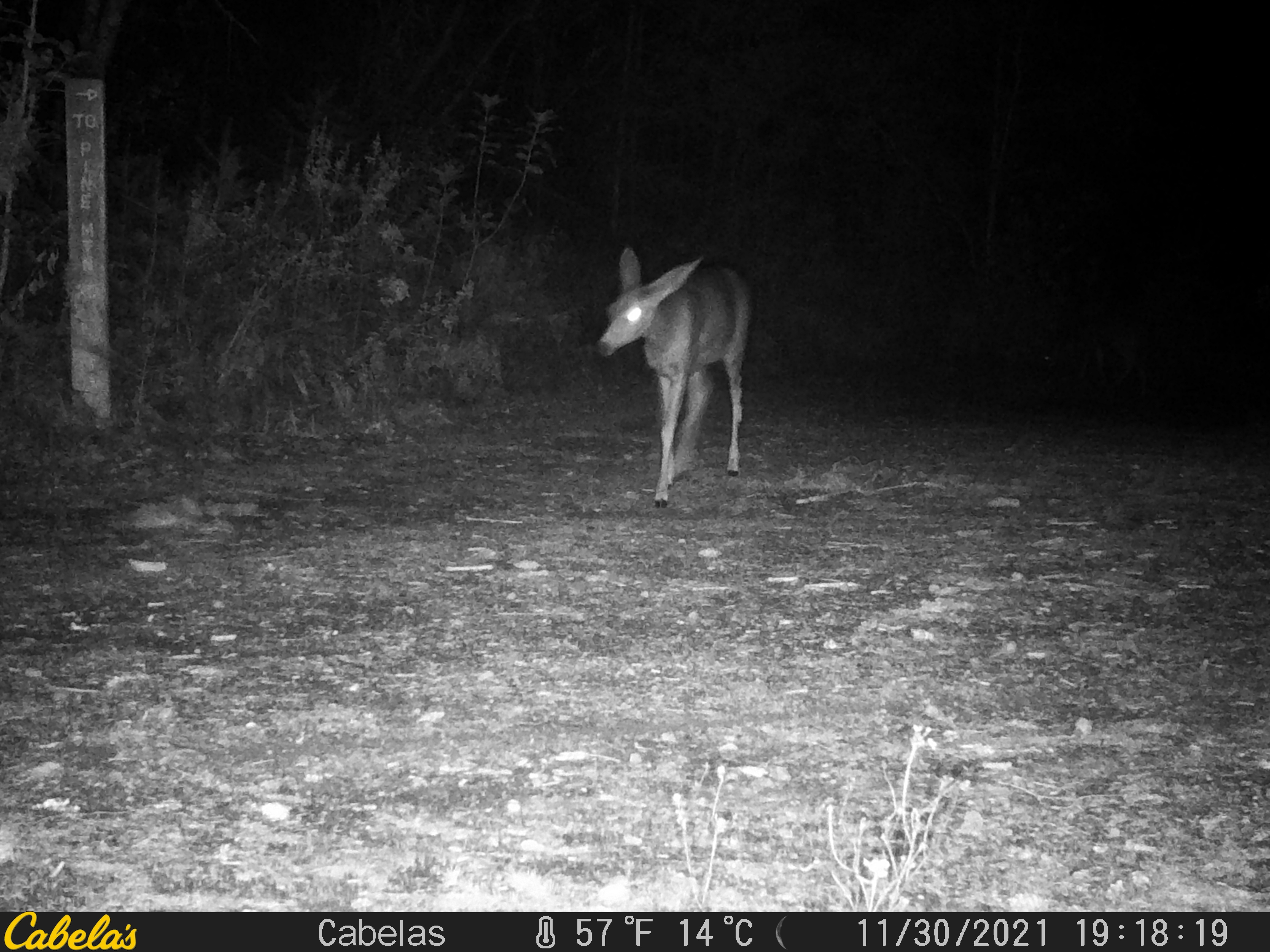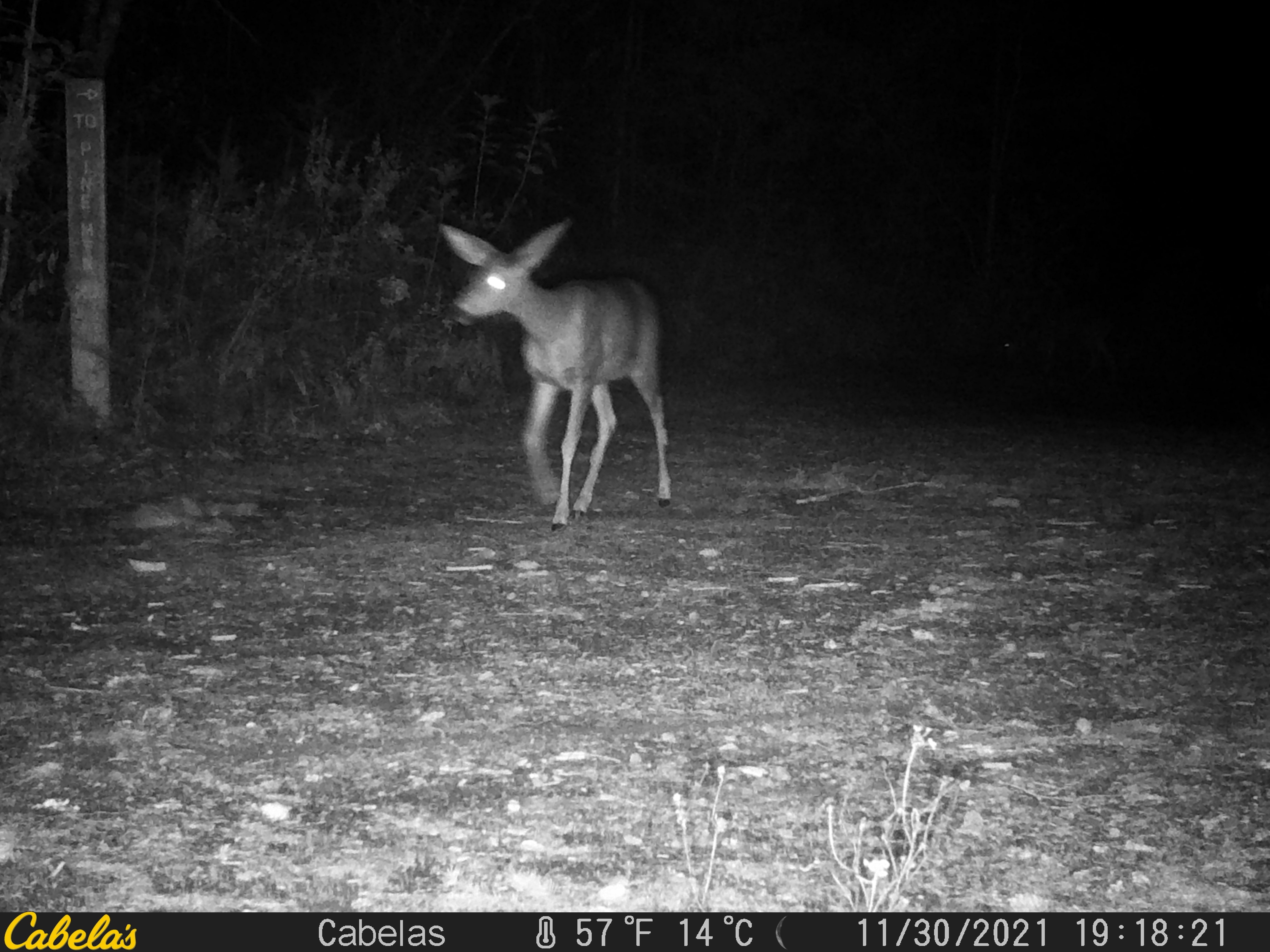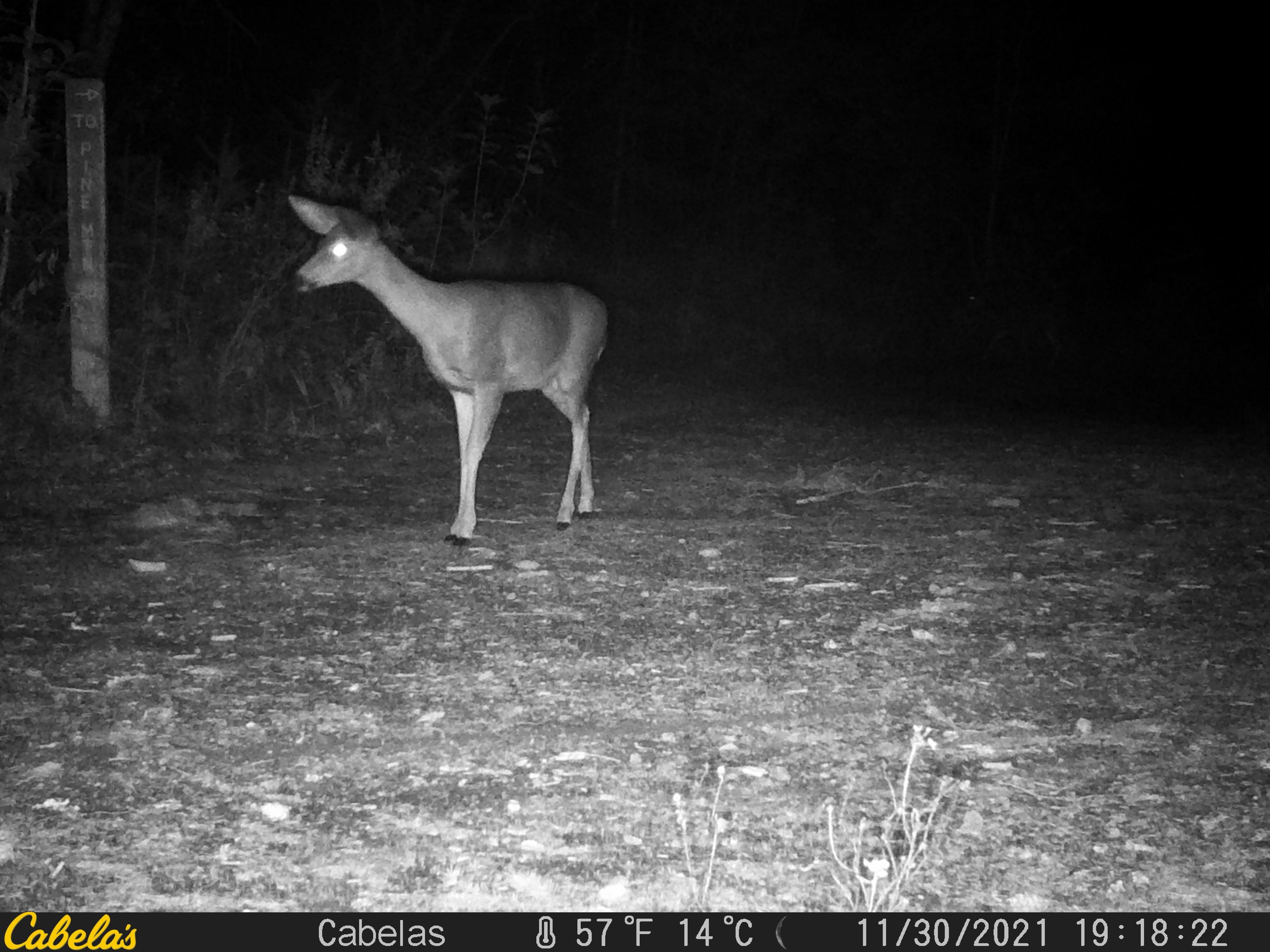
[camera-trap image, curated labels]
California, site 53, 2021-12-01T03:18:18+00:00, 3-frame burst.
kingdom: Animalia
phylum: Chordata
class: Mammalia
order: Artiodactyla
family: Cervidae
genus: Odocoileus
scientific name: Odocoileus hemionus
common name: mule deer